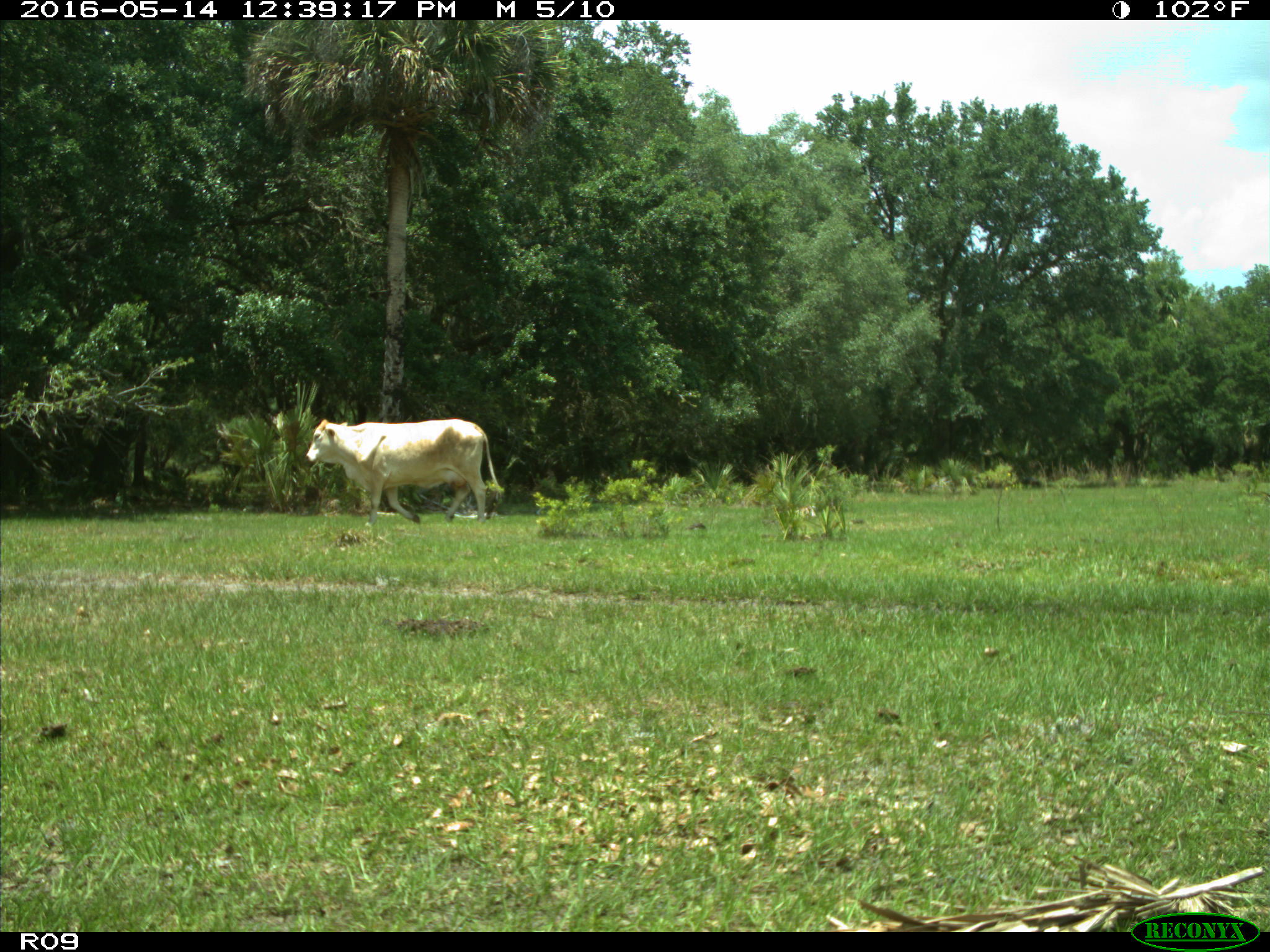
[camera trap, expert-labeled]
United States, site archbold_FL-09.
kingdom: Animalia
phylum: Chordata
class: Mammalia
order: Artiodactyla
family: Bovidae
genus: Bos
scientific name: Bos taurus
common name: domestic cow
Bos taurus (domestic cow).